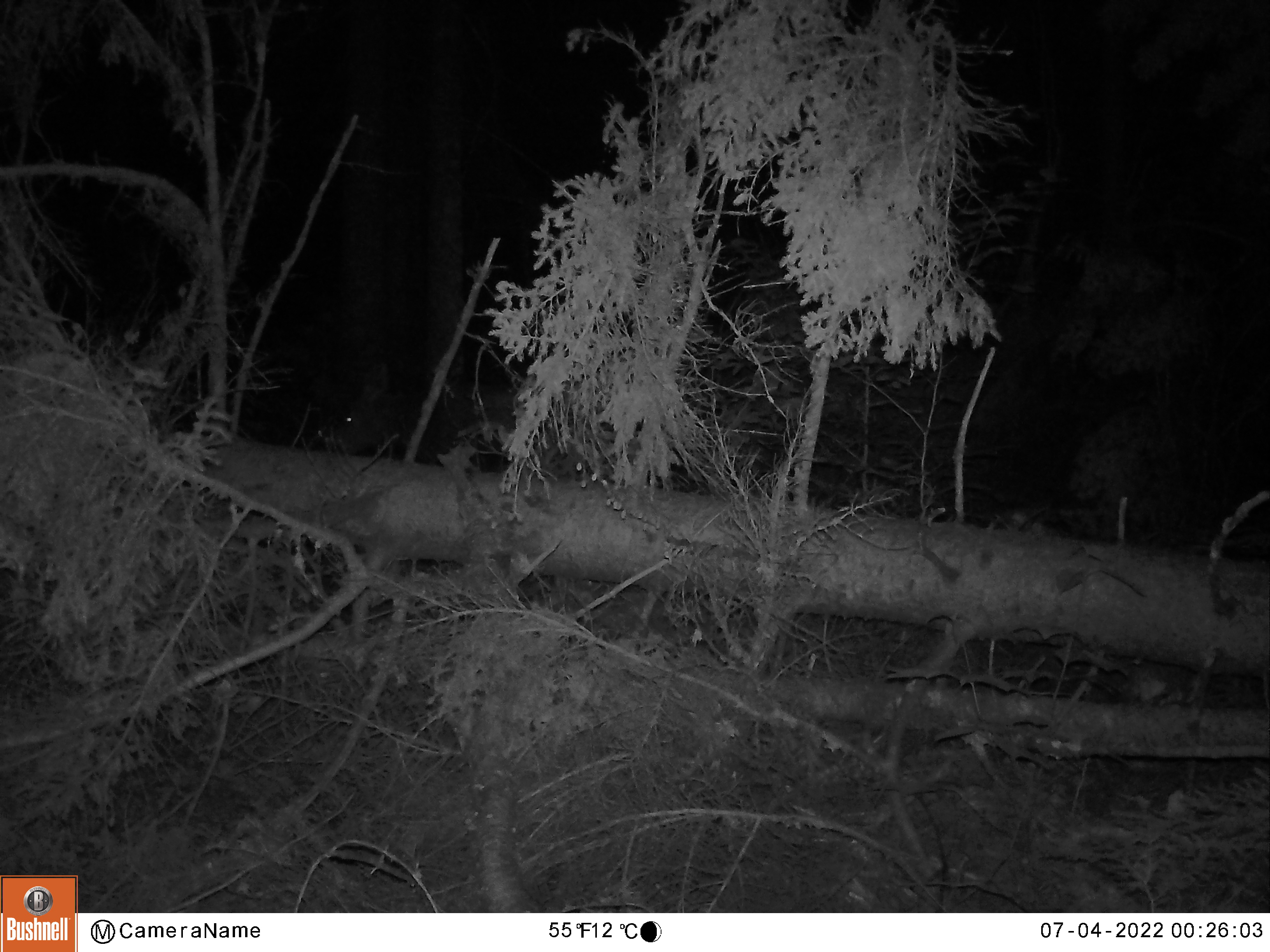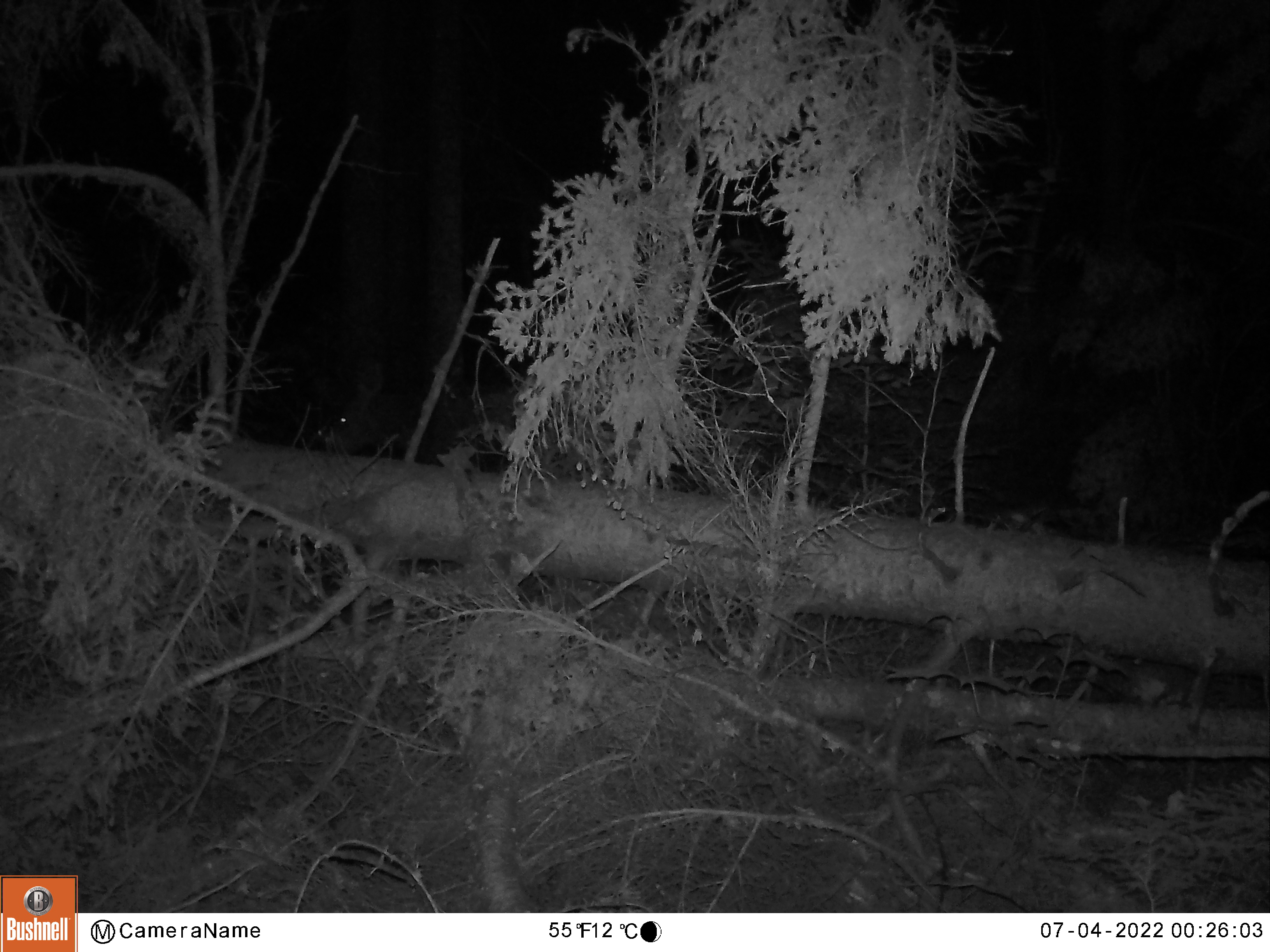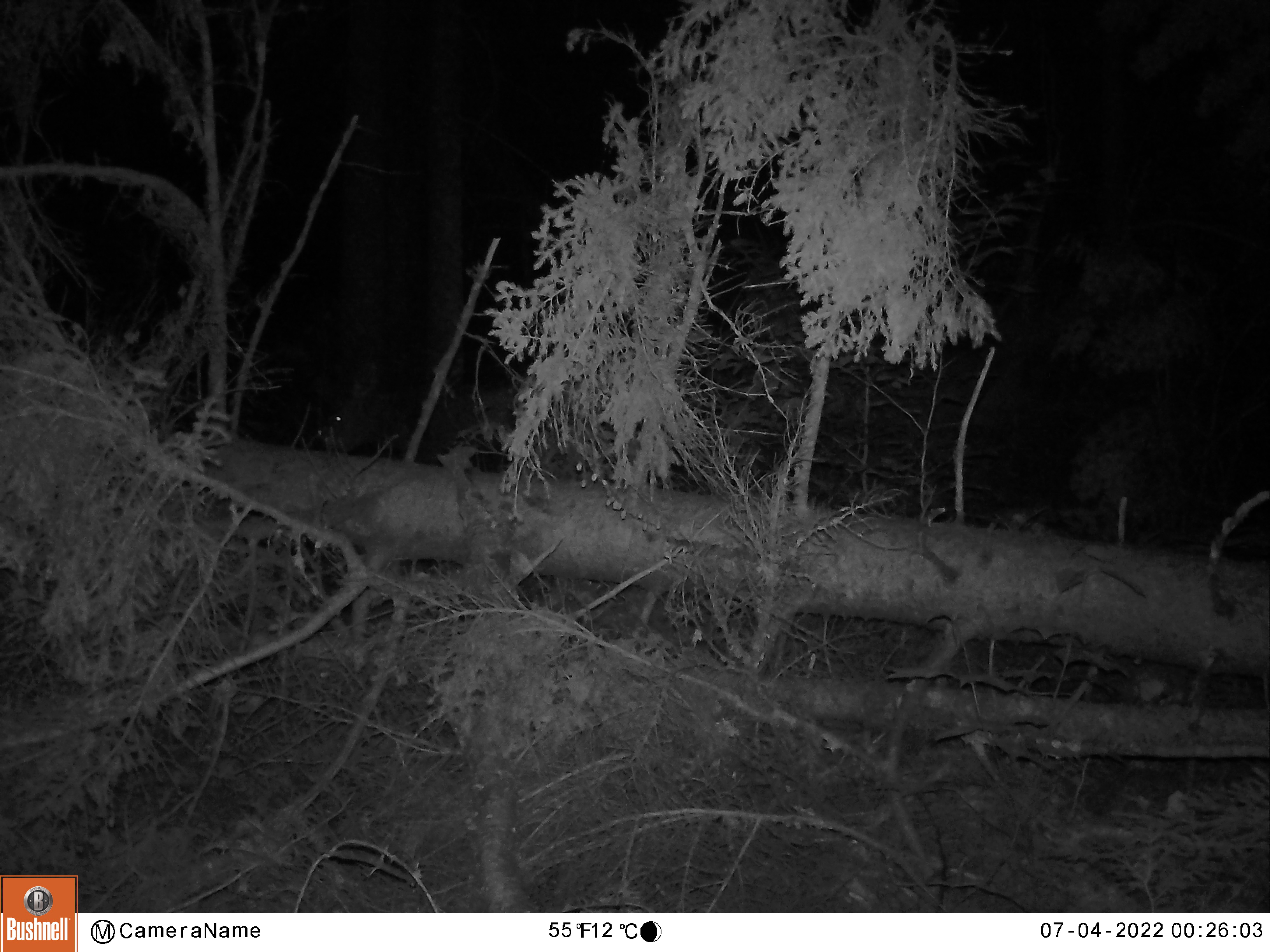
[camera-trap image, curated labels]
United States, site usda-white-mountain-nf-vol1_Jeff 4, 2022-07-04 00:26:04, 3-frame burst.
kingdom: Animalia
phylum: Chordata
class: Mammalia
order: Artiodactyla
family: Cervidae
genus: Alces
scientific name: Alces alces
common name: moose